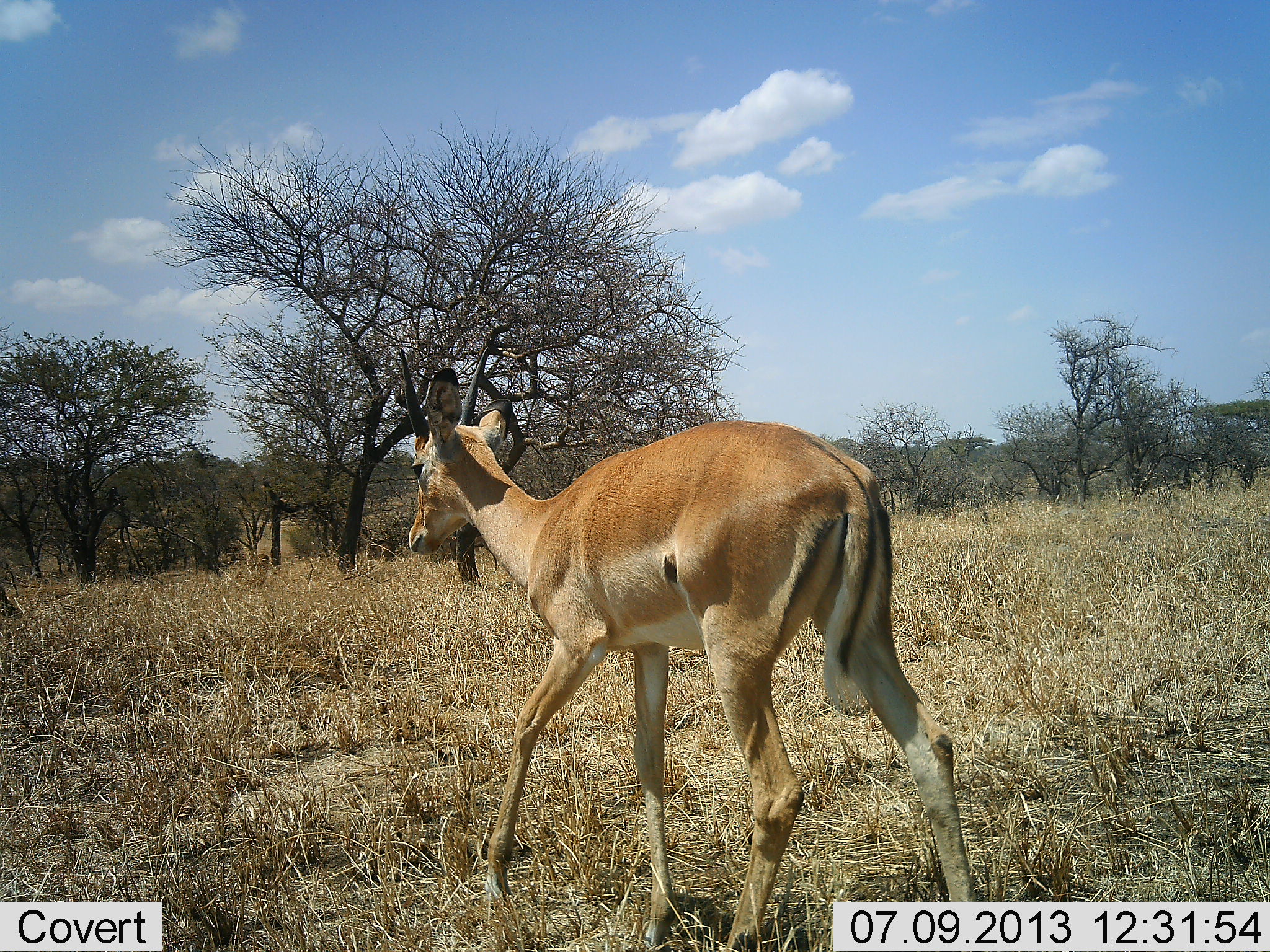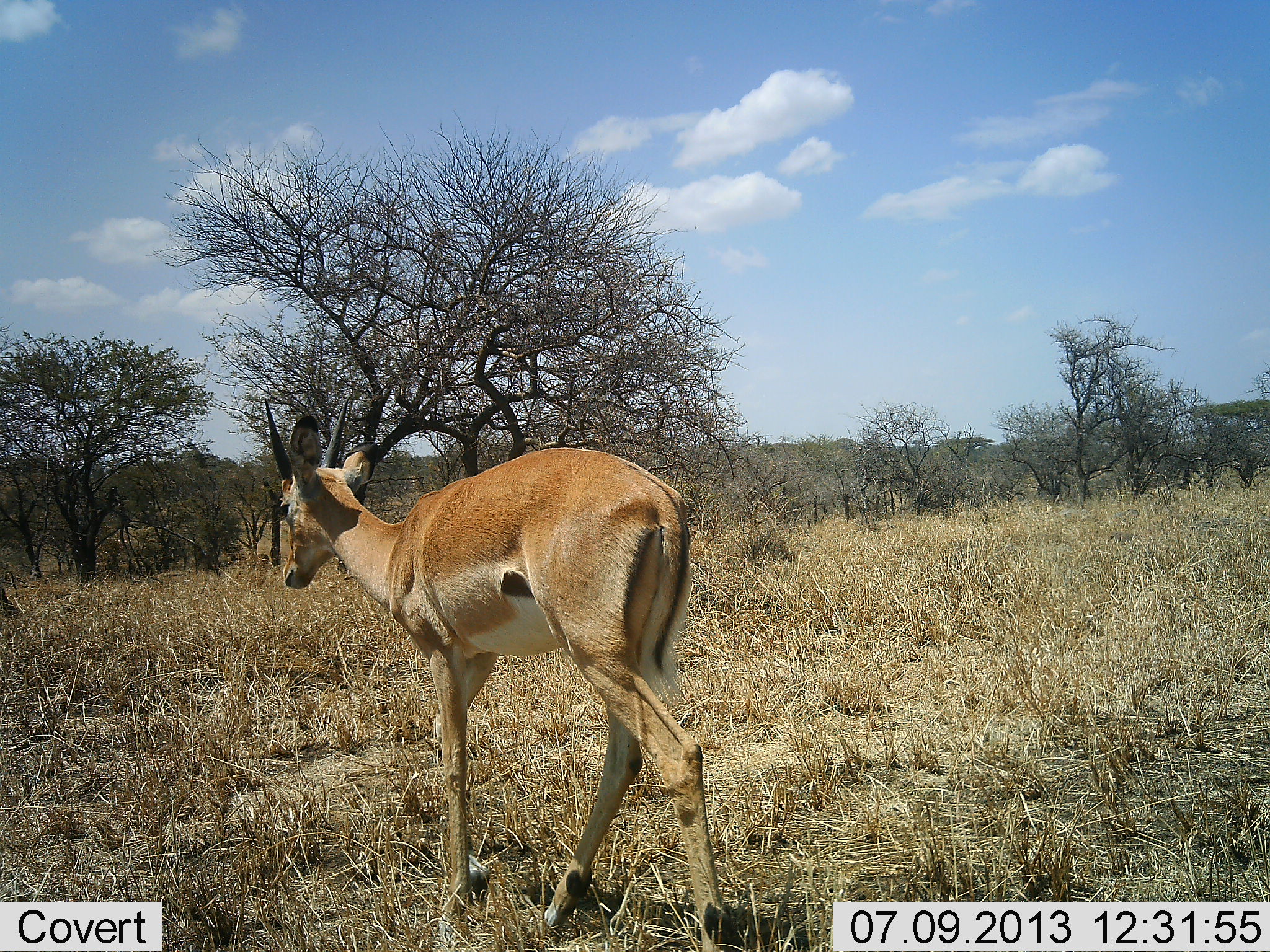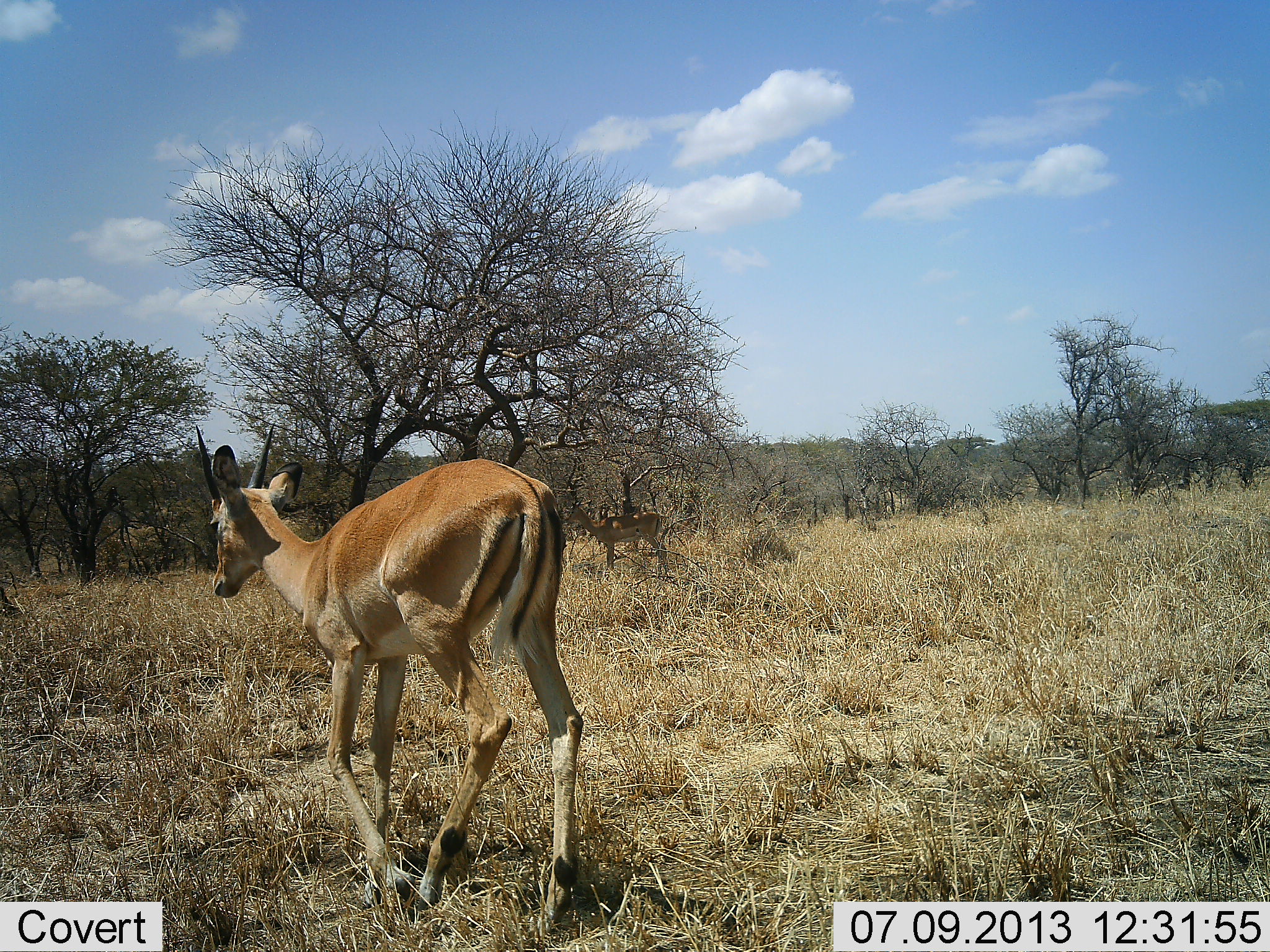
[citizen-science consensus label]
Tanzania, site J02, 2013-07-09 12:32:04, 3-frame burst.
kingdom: Animalia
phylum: Chordata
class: Mammalia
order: Artiodactyla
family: Bovidae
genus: Aepyceros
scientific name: Aepyceros melampus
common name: impala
Impala (Aepyceros melampus), count 1. Behavior (volunteer vote fractions): standing 11%, resting 0%, moving 100%, interacting 0%. Young present (vote fraction): 5%. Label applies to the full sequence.